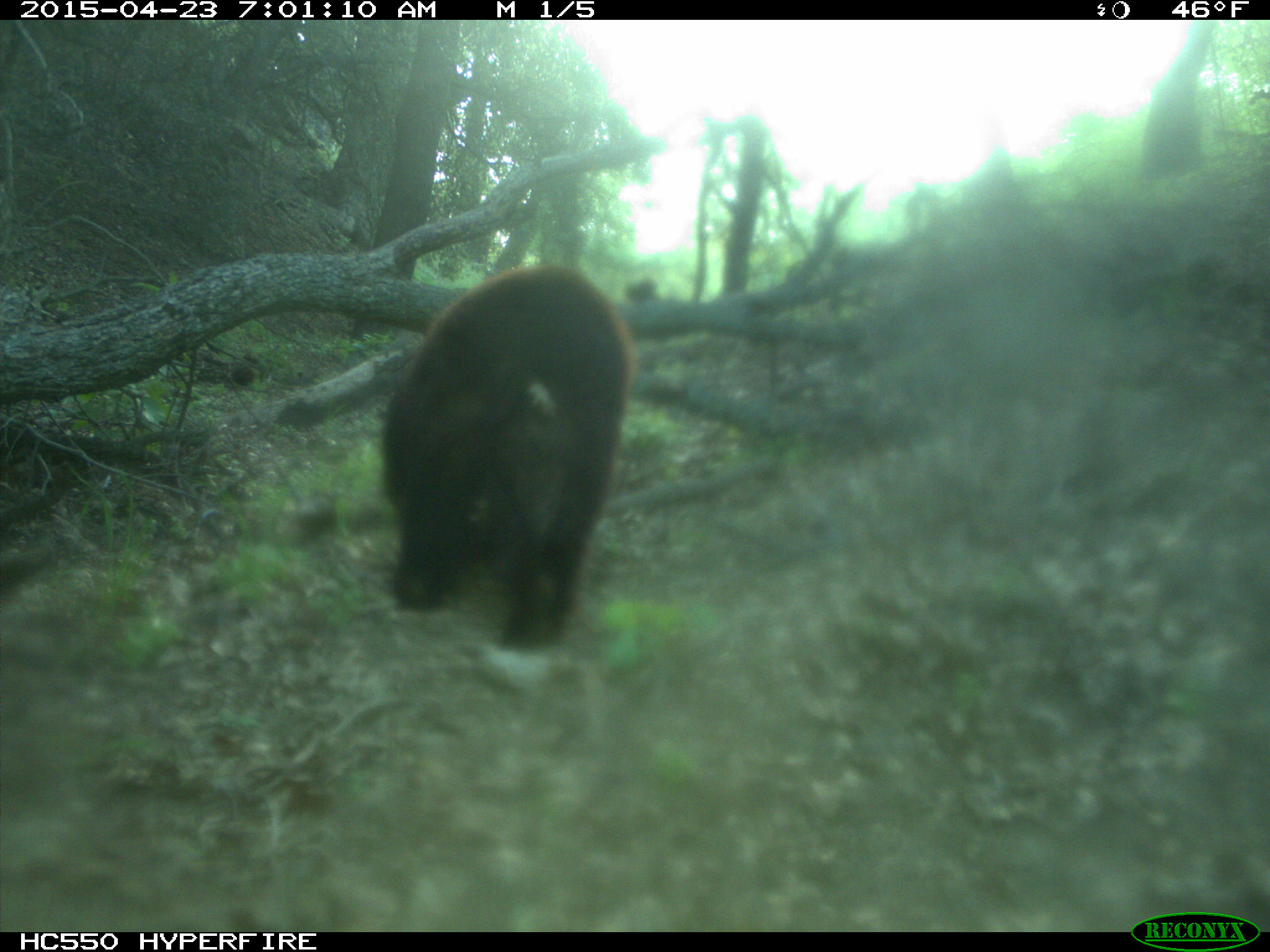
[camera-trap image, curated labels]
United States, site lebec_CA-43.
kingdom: Animalia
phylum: Chordata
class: Mammalia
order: Carnivora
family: Ursidae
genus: Ursus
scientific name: Ursus americanus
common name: american black bear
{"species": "Ursus americanus (american black bear)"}